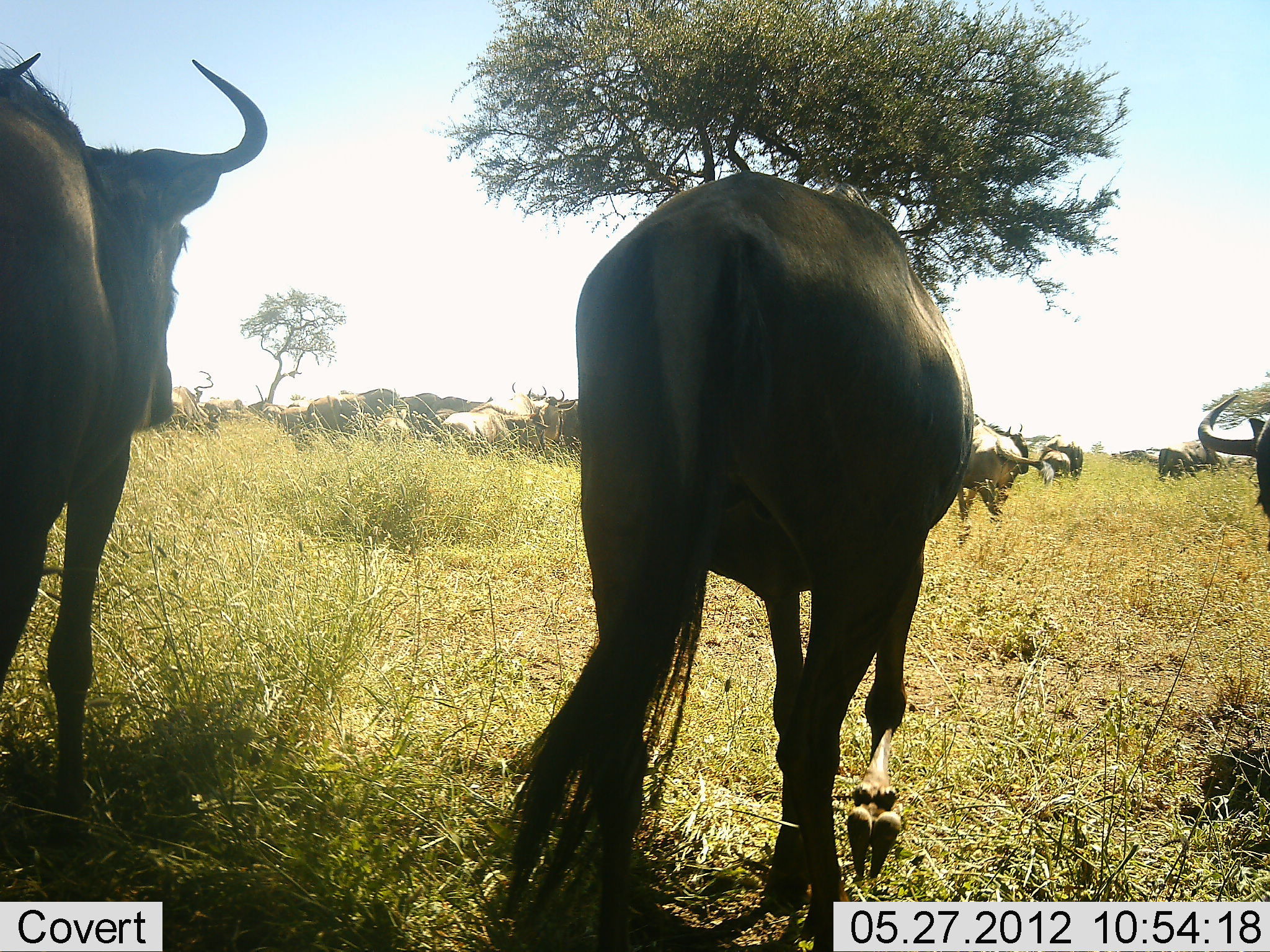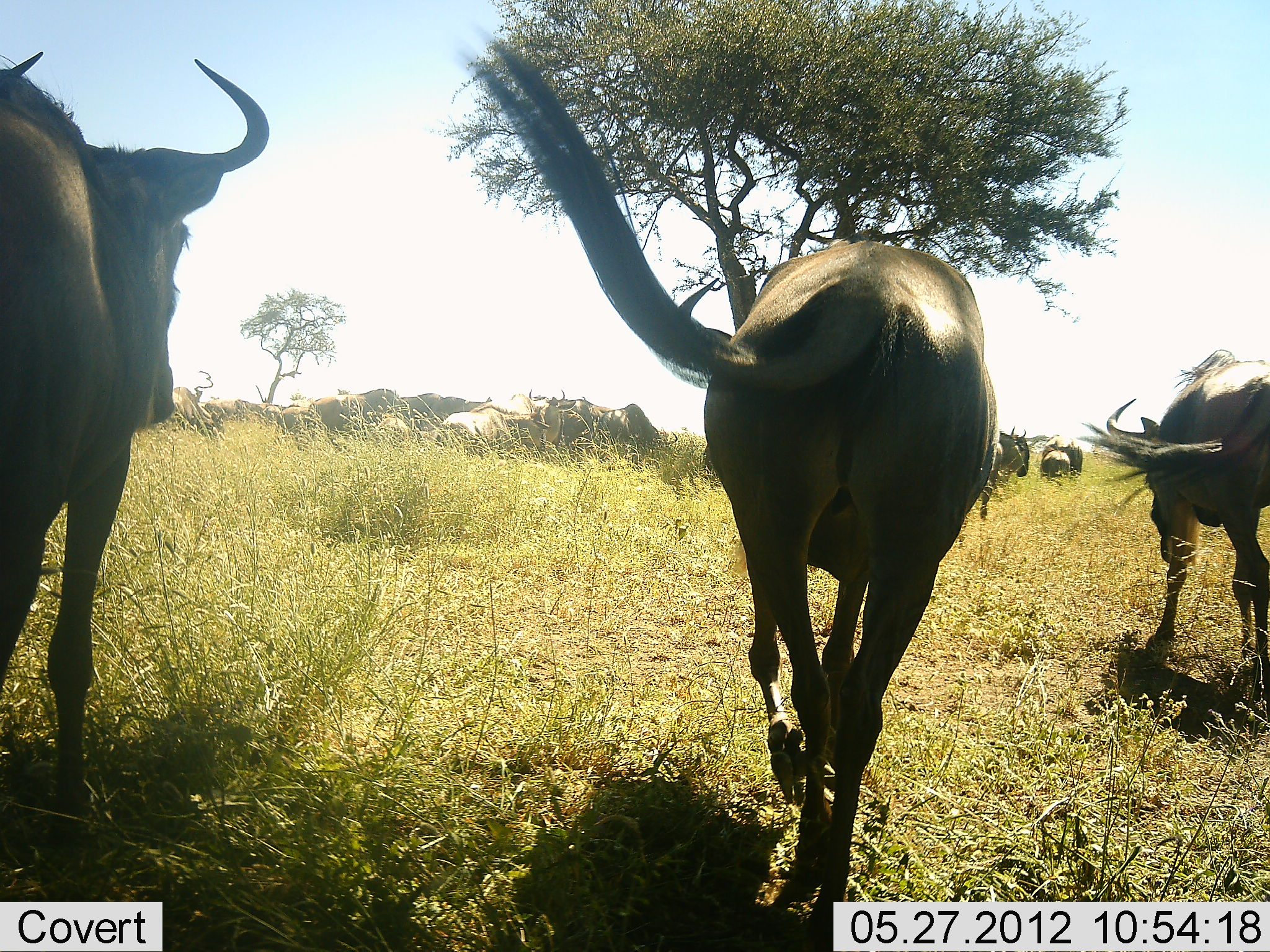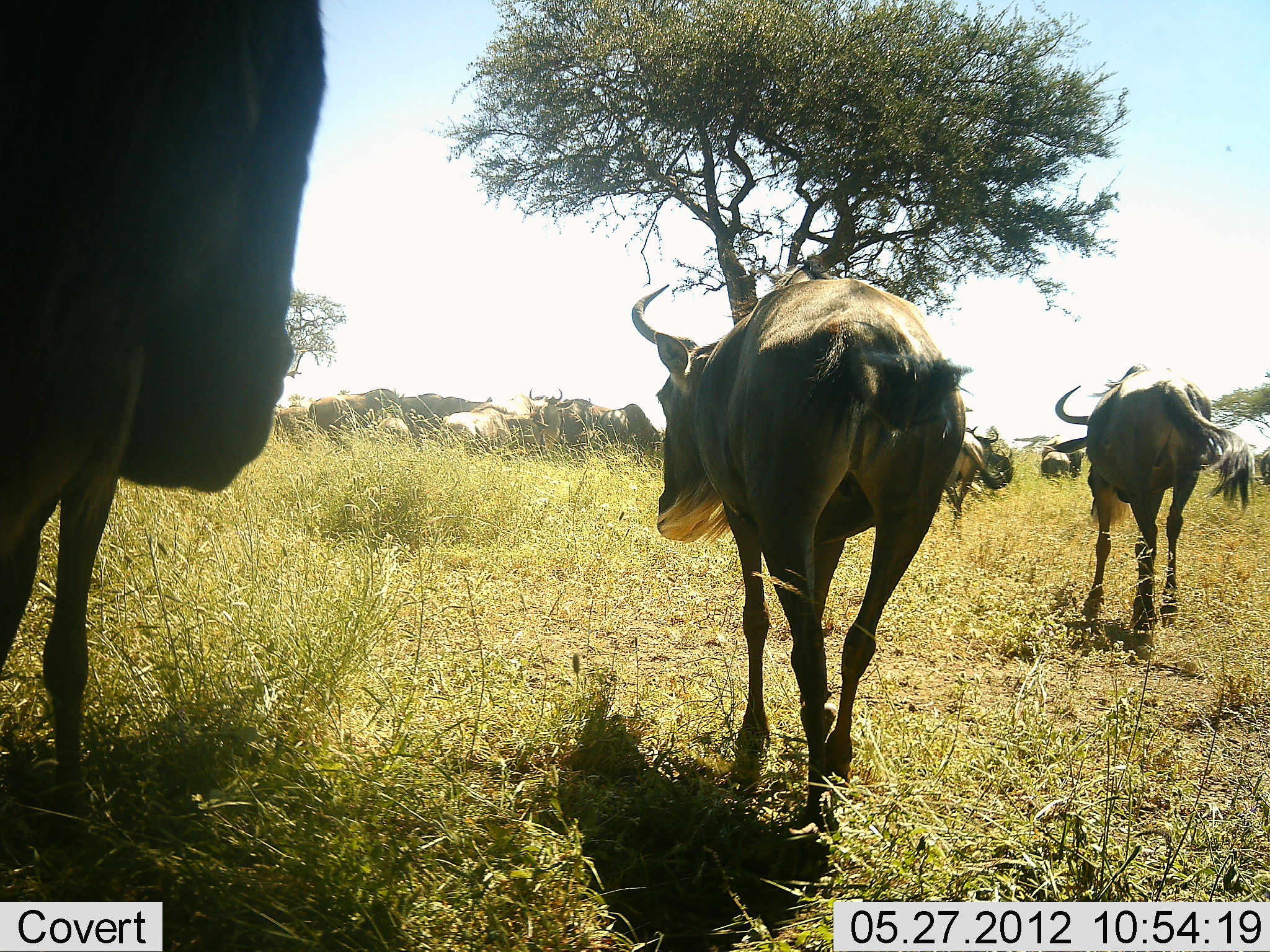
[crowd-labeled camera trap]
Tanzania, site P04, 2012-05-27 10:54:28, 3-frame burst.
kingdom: Animalia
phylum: Chordata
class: Mammalia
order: Artiodactyla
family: Bovidae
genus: Connochaetes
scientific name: Connochaetes taurinus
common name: blue wildebeest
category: wildebeest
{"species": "wildebeest (blue wildebeest) (Connochaetes taurinus)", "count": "11-50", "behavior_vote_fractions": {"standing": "40%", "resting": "20%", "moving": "90%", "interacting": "0%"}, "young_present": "0%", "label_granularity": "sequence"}